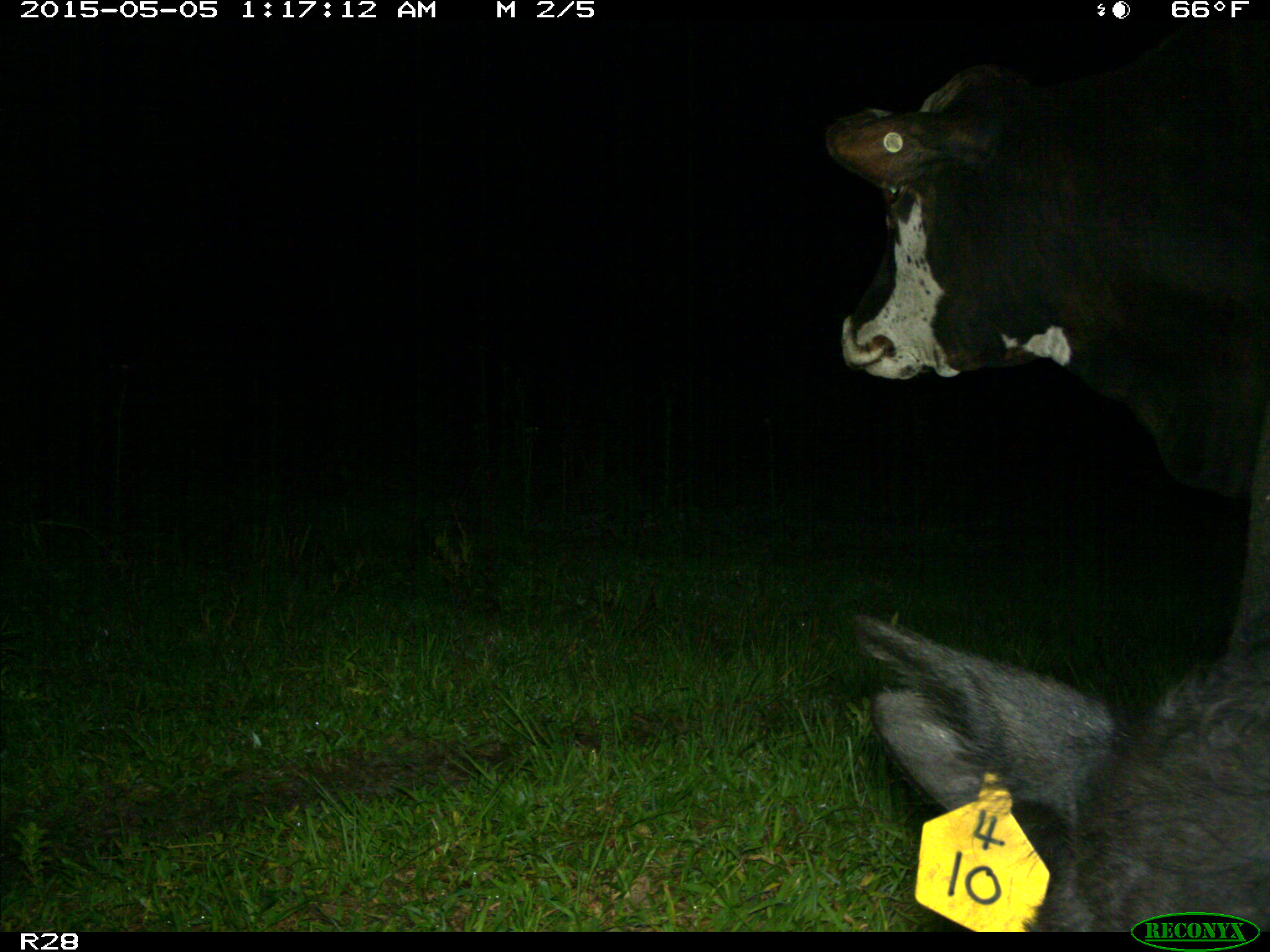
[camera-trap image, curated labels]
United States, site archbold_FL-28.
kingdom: Animalia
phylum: Chordata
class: Mammalia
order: Artiodactyla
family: Bovidae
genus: Bos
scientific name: Bos taurus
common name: domestic cow